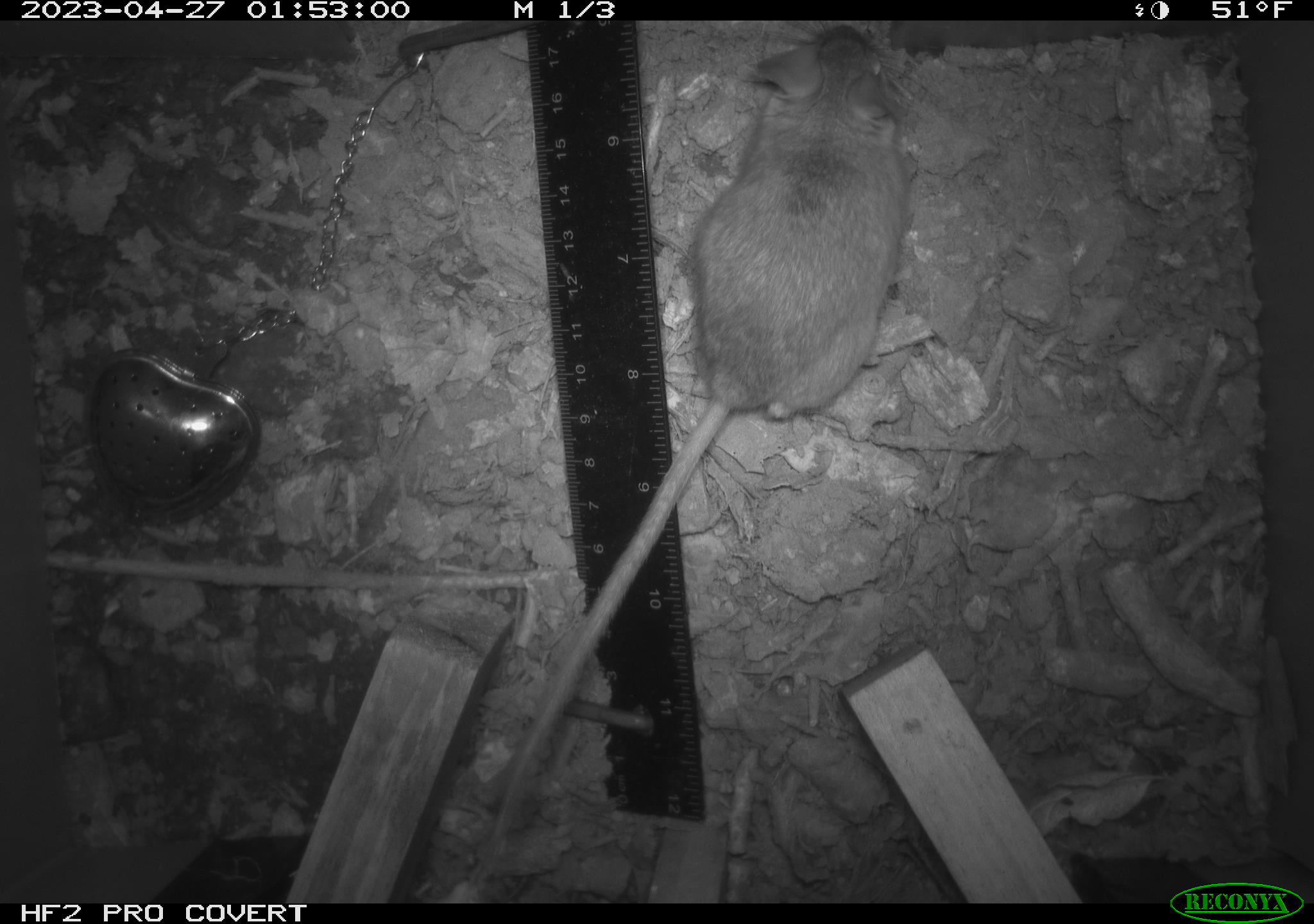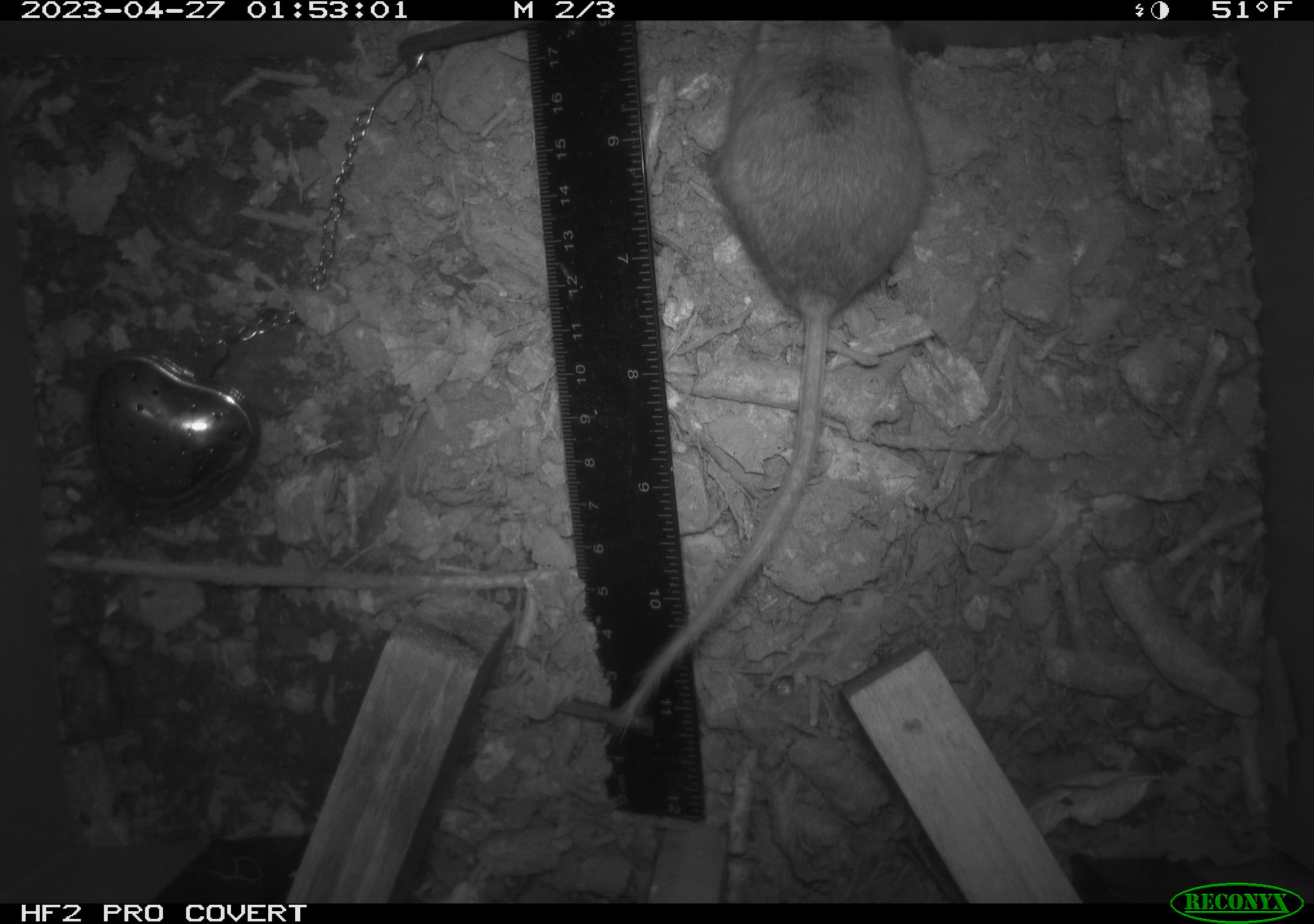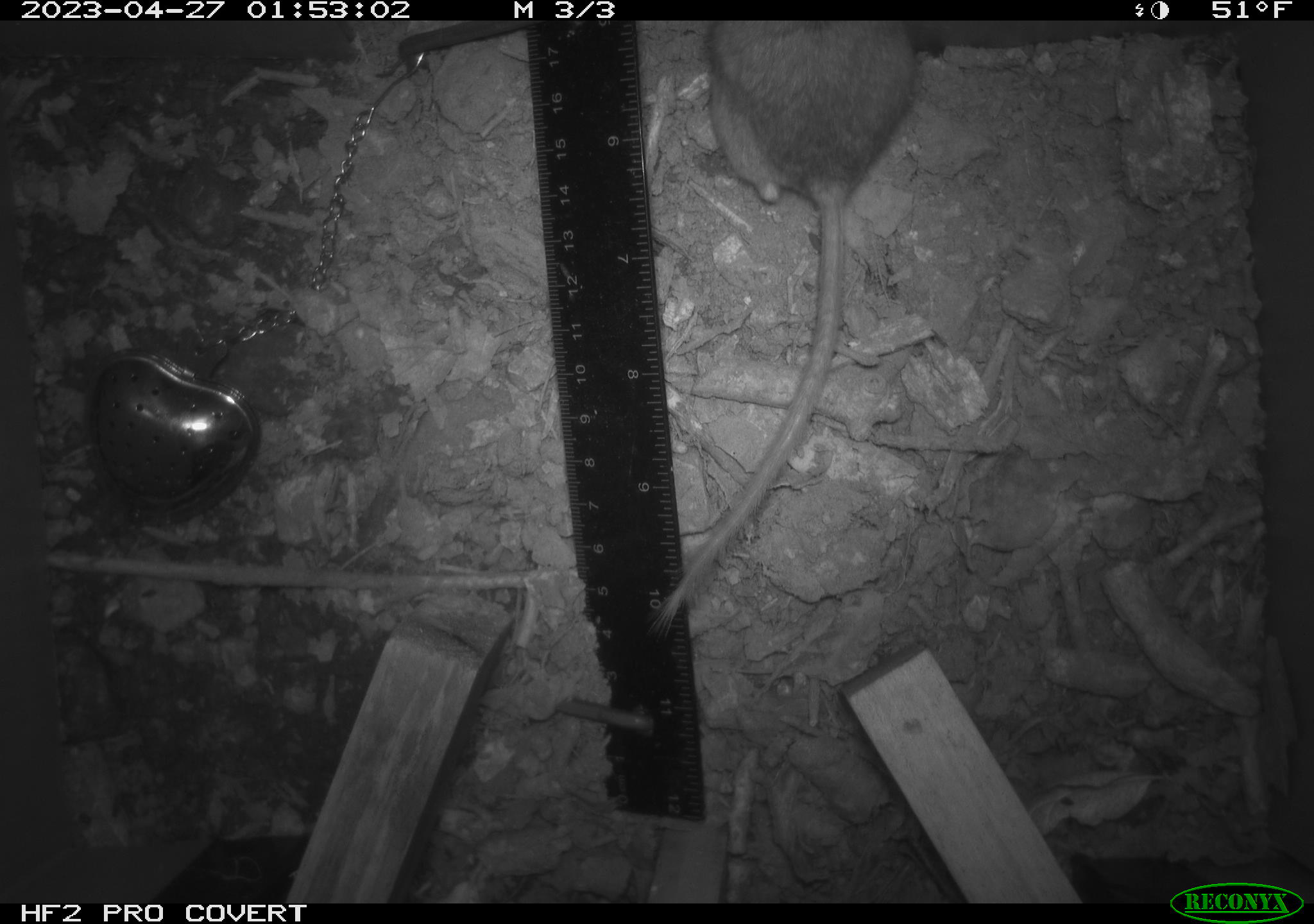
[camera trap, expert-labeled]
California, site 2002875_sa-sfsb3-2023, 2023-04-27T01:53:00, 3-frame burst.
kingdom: Animalia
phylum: Chordata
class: Mammalia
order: Rodentia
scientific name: Rodentia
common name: mouse species